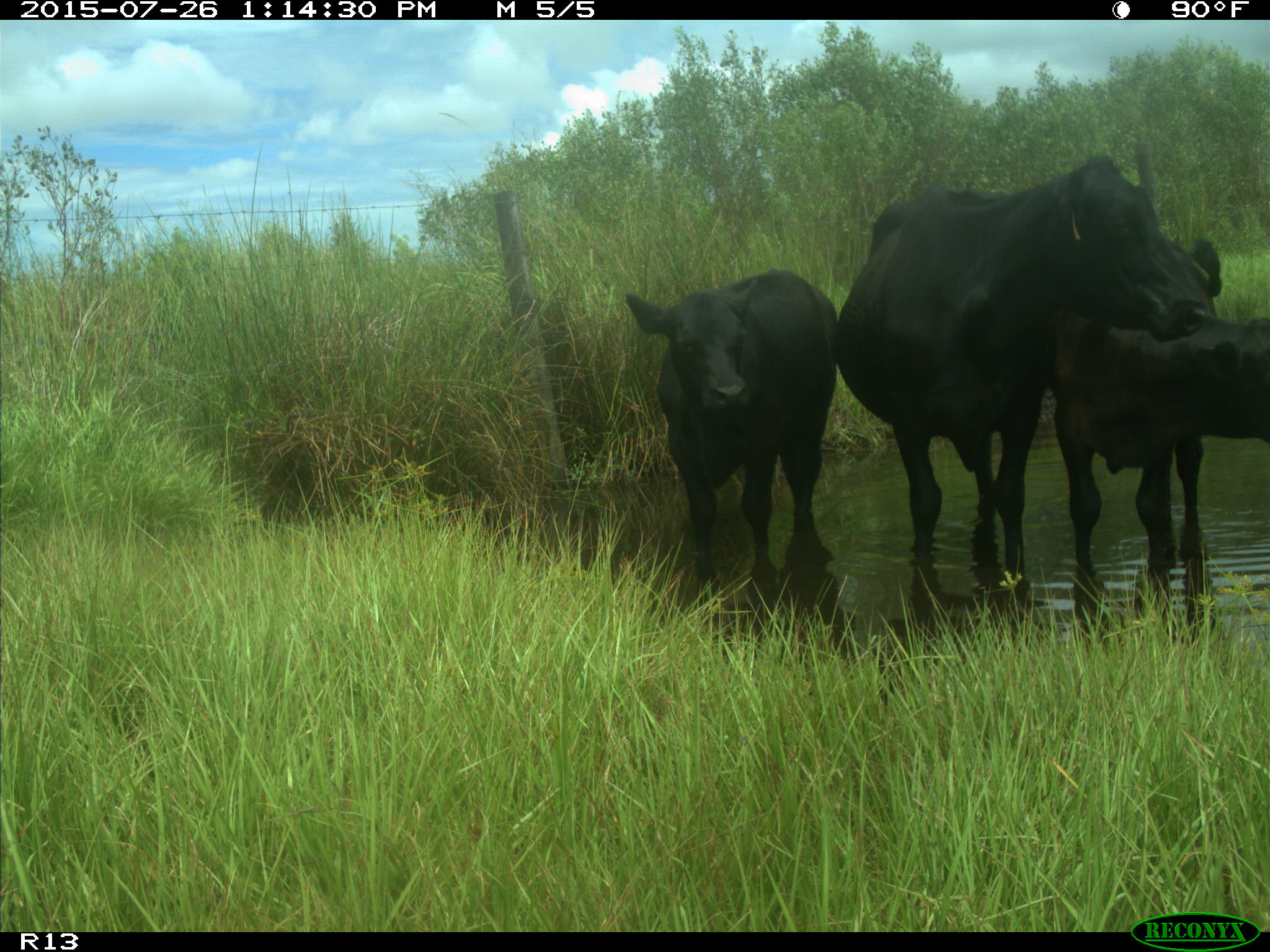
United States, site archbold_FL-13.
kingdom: Animalia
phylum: Chordata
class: Mammalia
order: Artiodactyla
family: Bovidae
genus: Bos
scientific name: Bos taurus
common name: domestic cow